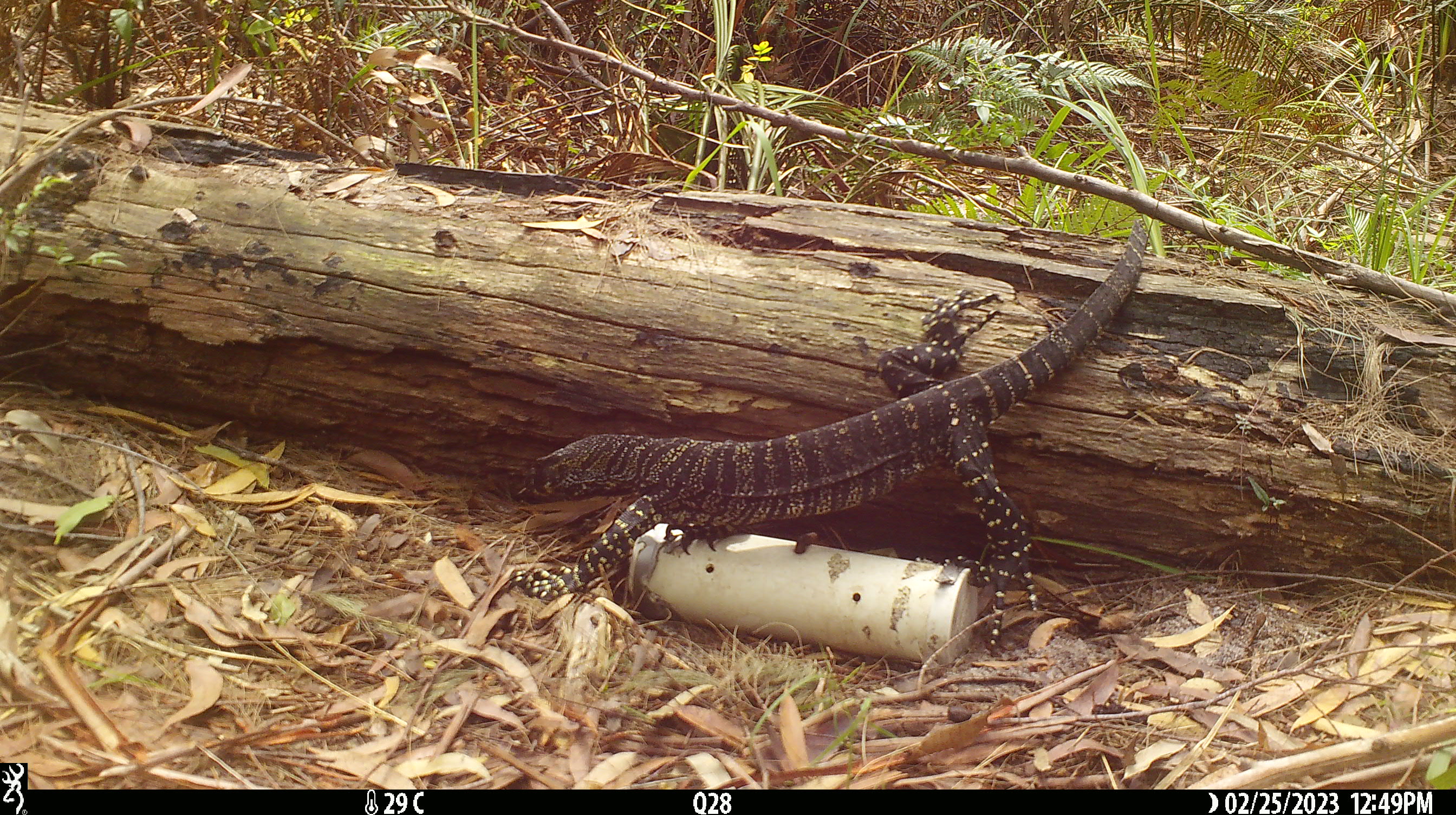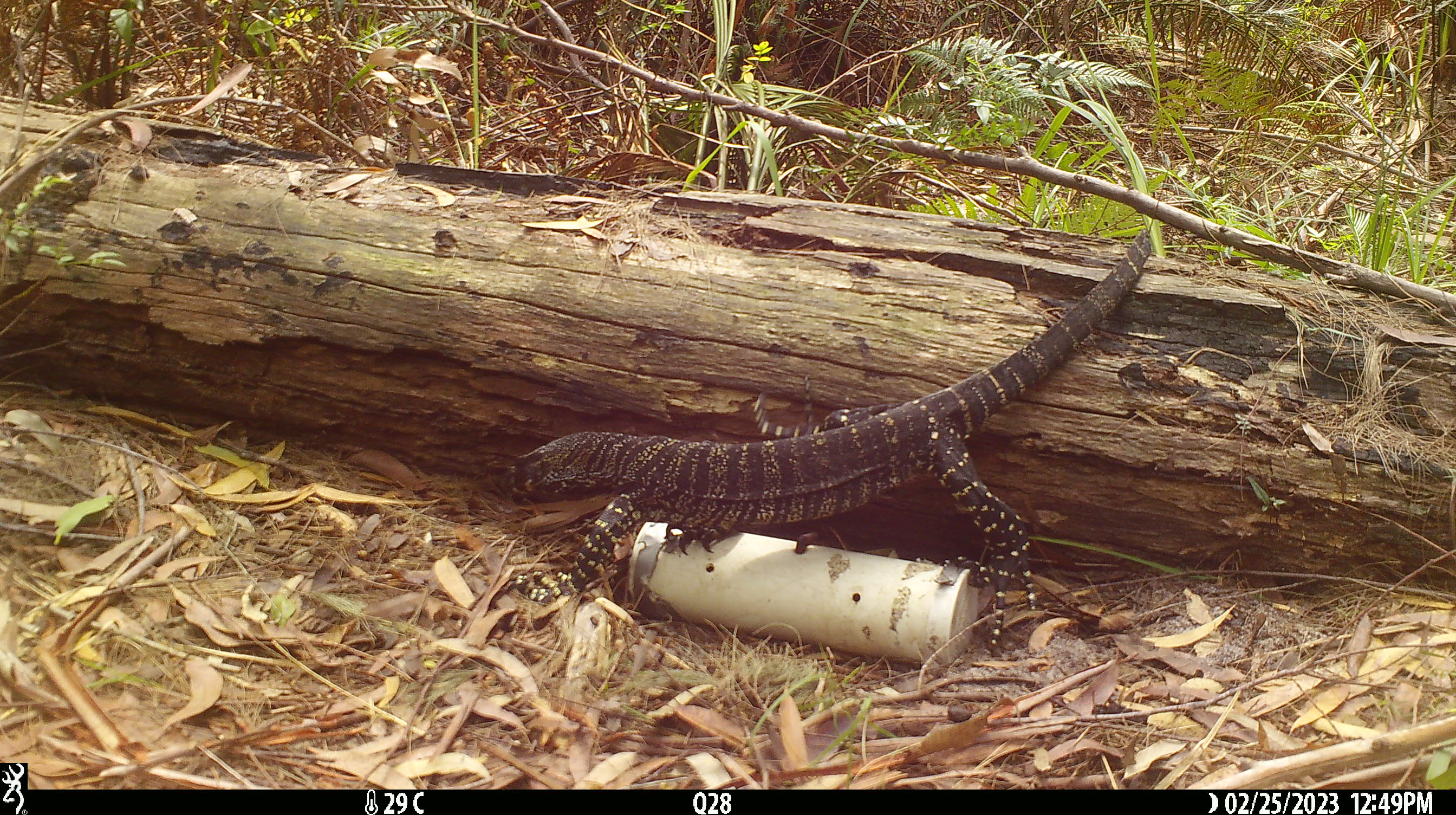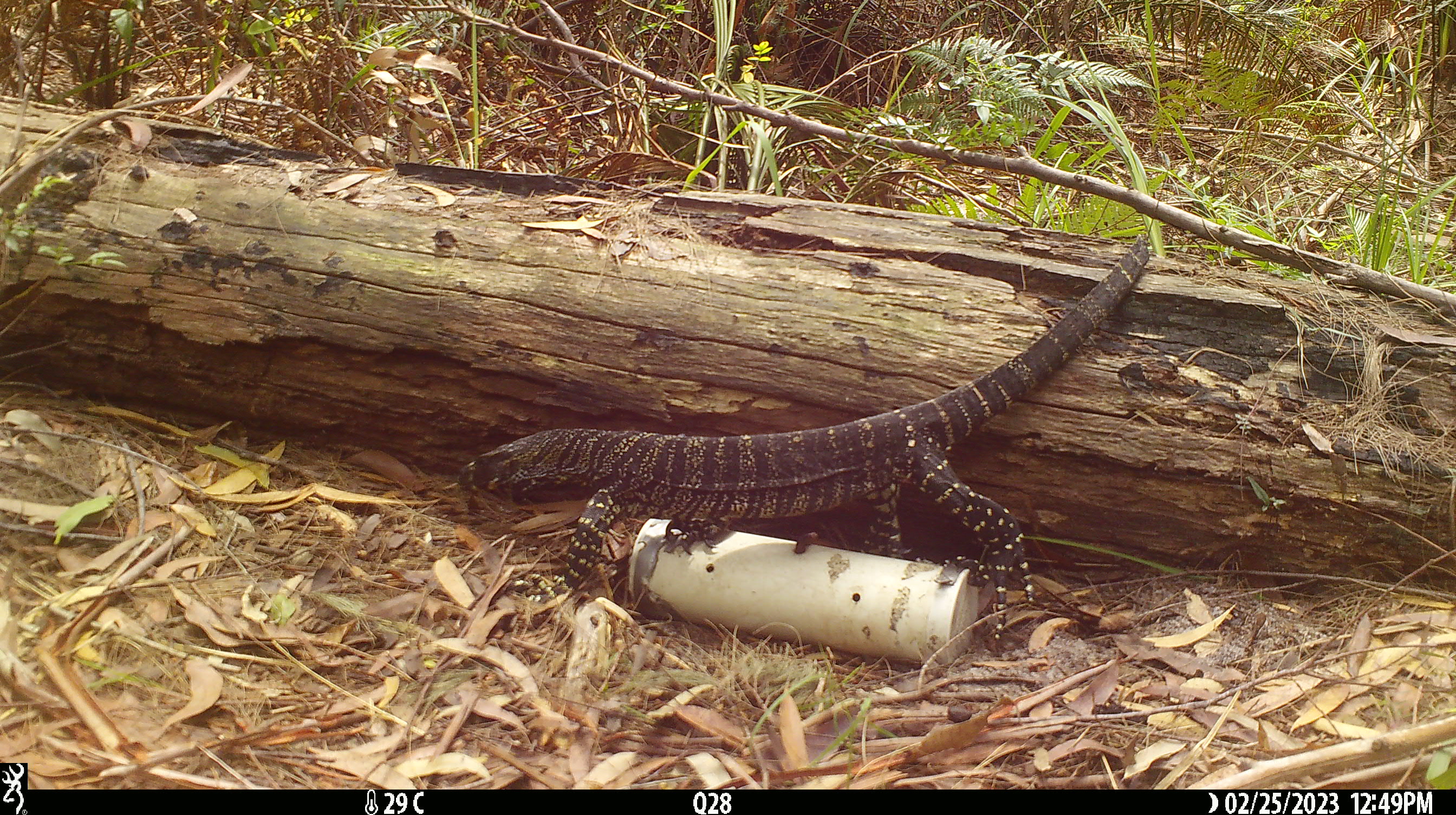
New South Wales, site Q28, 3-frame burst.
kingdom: Animalia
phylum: Chordata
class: Reptilia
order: Squamata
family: Varanidae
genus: Varanus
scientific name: Varanus varius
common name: lace monitor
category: goanna